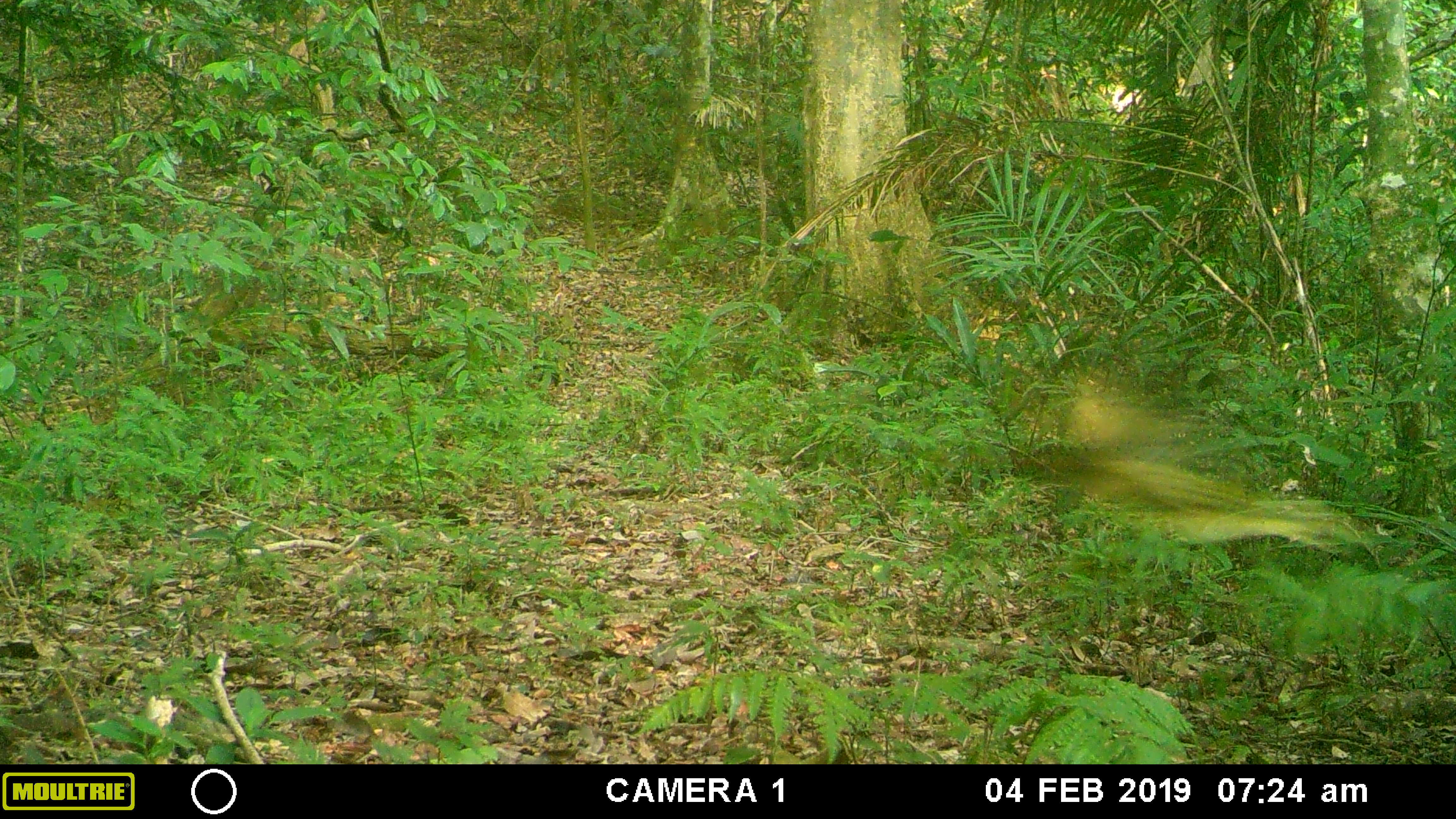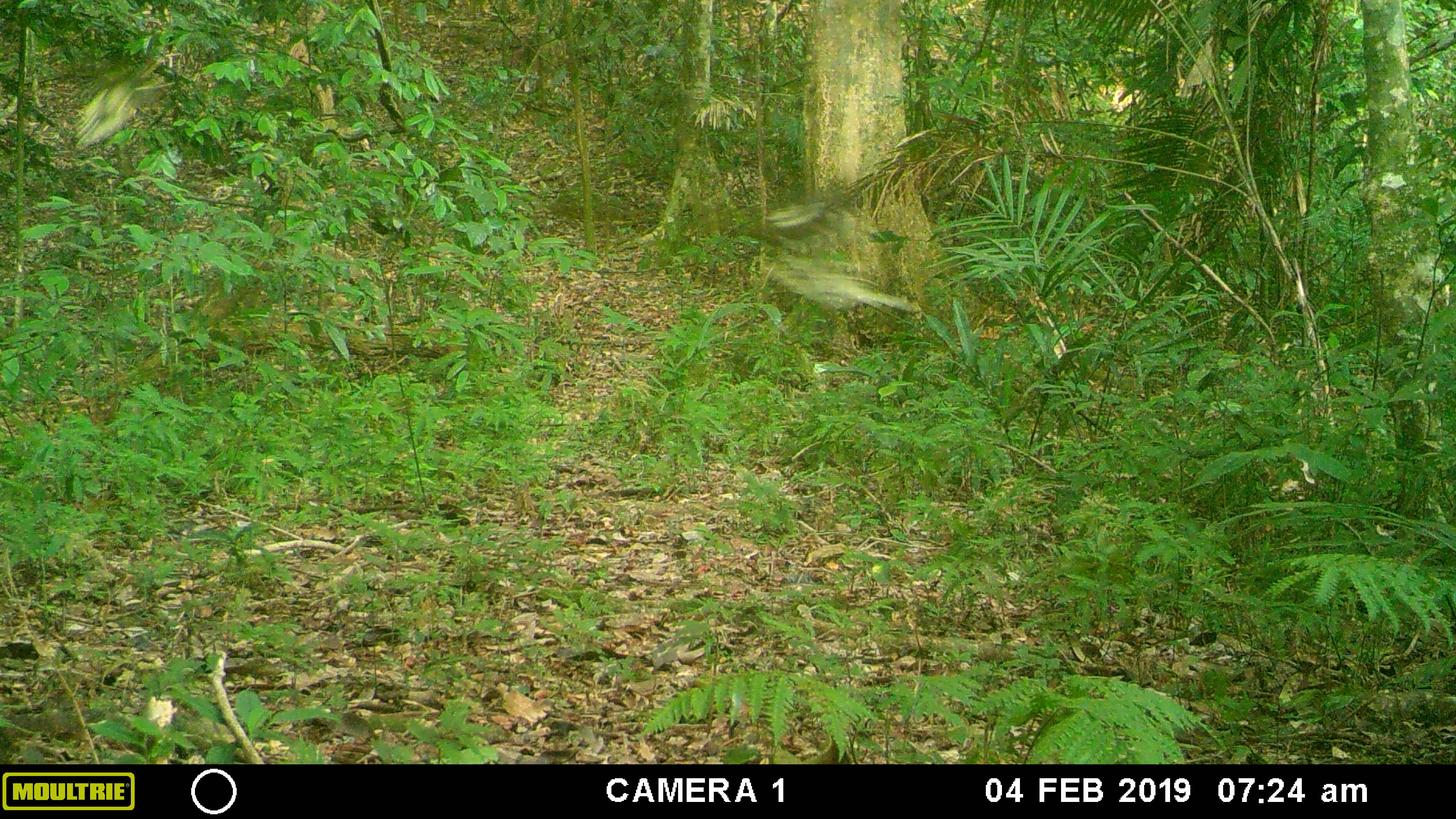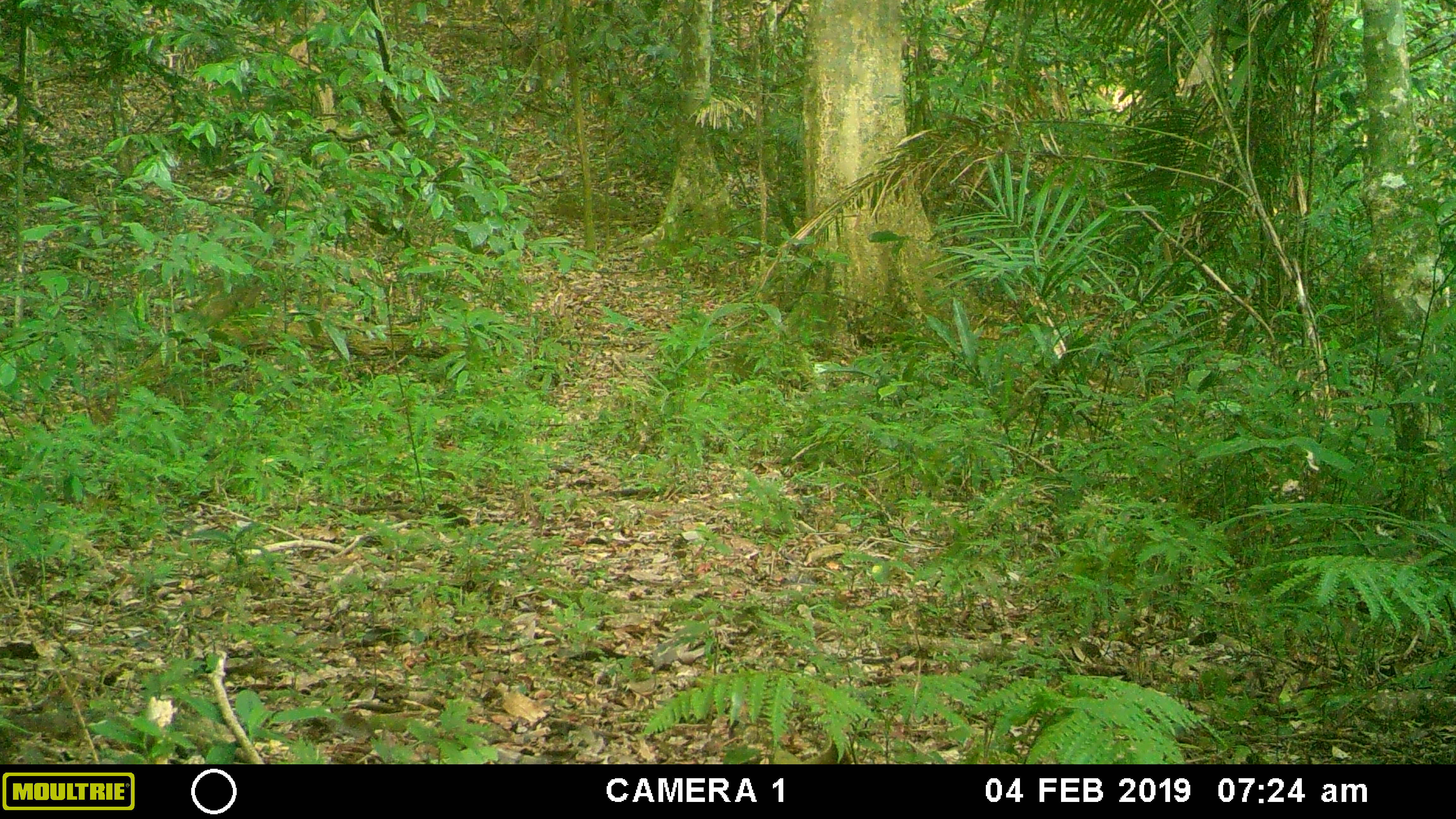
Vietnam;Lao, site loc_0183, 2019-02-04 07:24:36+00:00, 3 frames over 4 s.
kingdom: Animalia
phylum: Chordata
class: Aves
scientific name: Aves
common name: bird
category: unidentified bird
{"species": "unidentified bird (bird) (Aves)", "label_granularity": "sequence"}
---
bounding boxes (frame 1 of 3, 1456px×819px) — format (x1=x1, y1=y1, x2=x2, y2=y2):
unidentified bird: (x1=1005, y1=380, x2=1343, y2=552)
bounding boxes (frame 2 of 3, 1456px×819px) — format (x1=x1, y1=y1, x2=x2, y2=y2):
unidentified bird: (x1=760, y1=190, x2=922, y2=313)